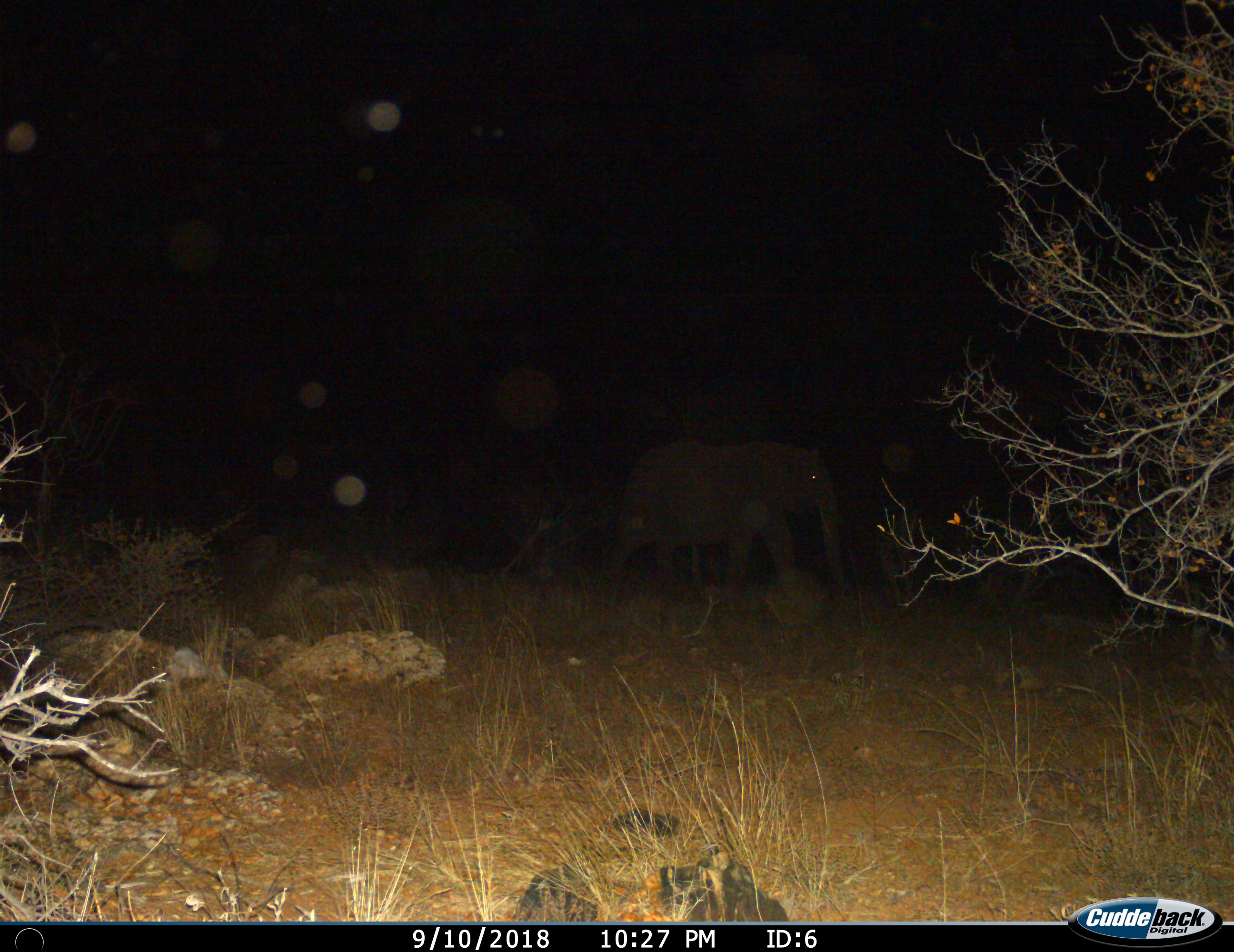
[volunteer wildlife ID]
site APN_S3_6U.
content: unidentified animal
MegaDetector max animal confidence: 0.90